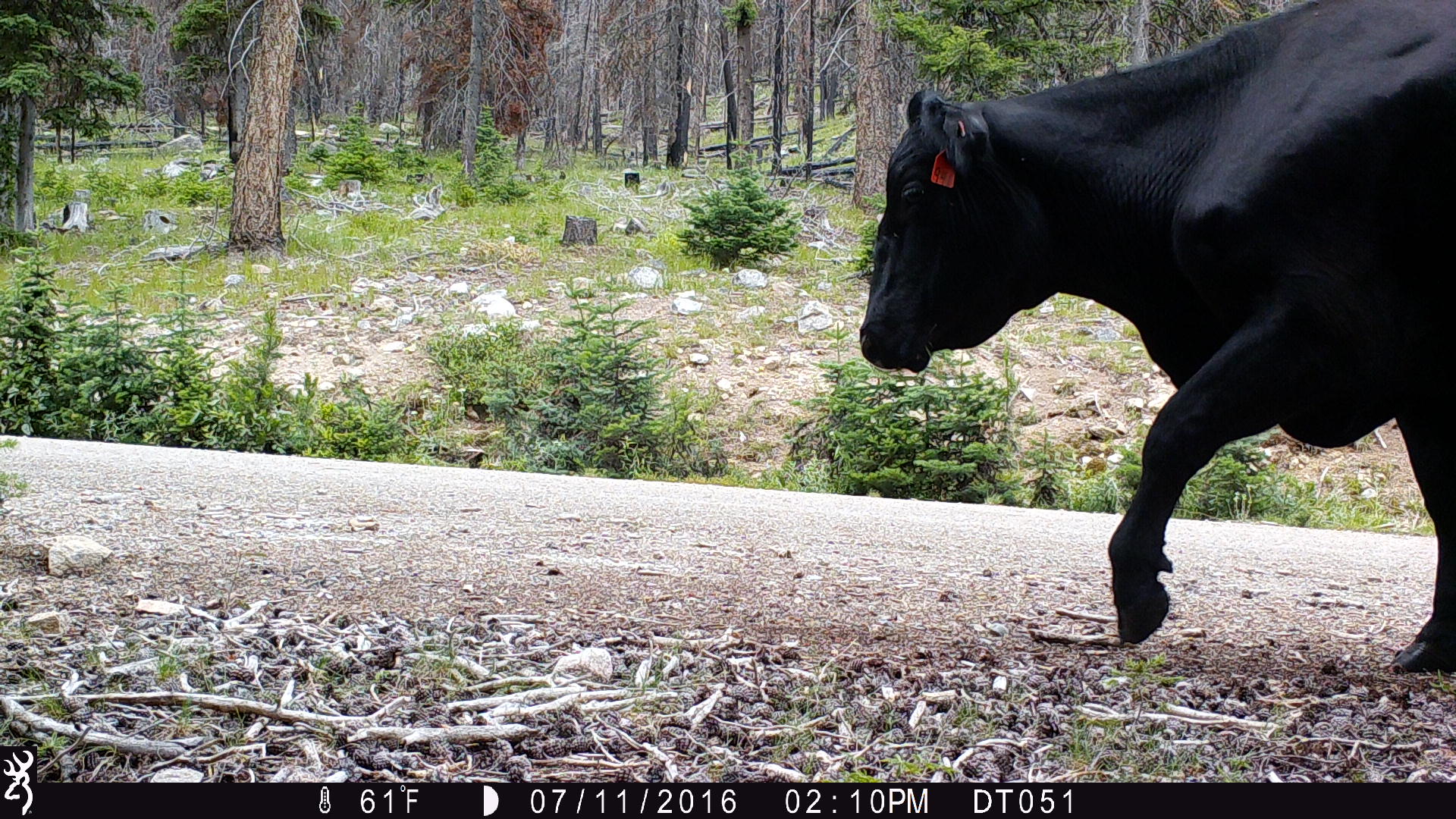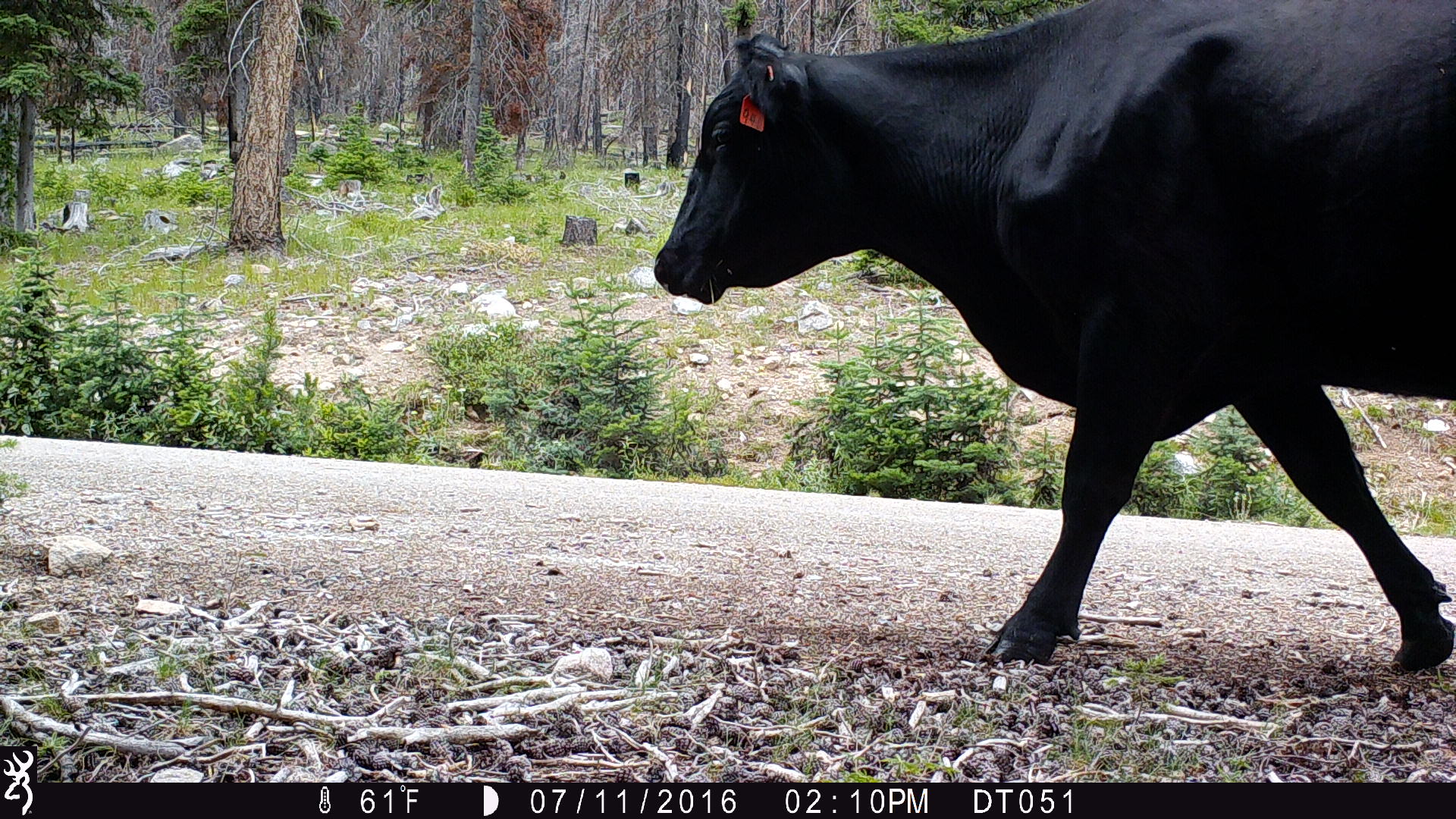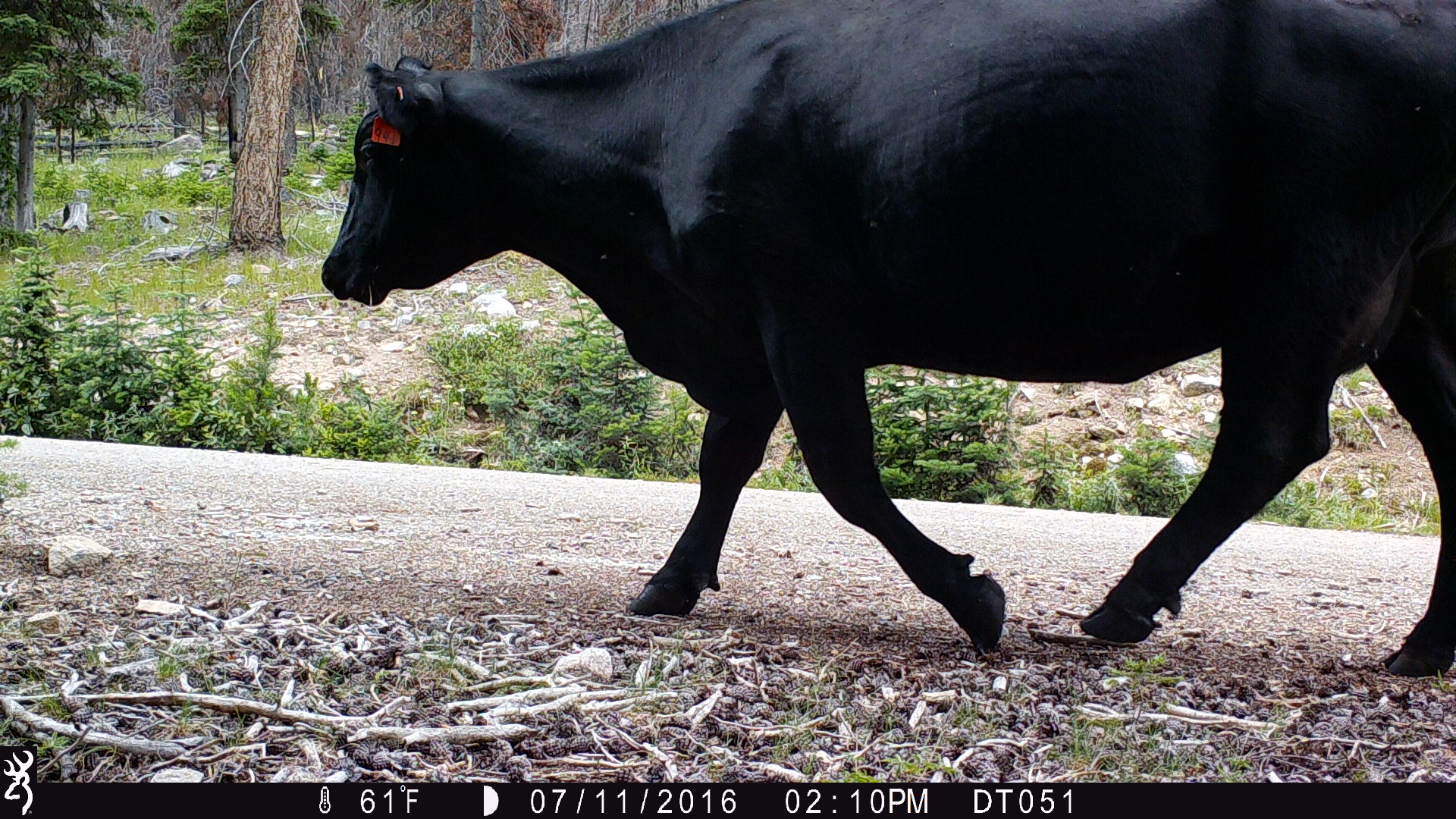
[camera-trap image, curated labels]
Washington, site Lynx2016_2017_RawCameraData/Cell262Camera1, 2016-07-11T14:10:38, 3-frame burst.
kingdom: Animalia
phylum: Chordata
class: Mammalia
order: Artiodactyla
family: Bovidae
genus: Bos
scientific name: Bos taurus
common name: domestic cattle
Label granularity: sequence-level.